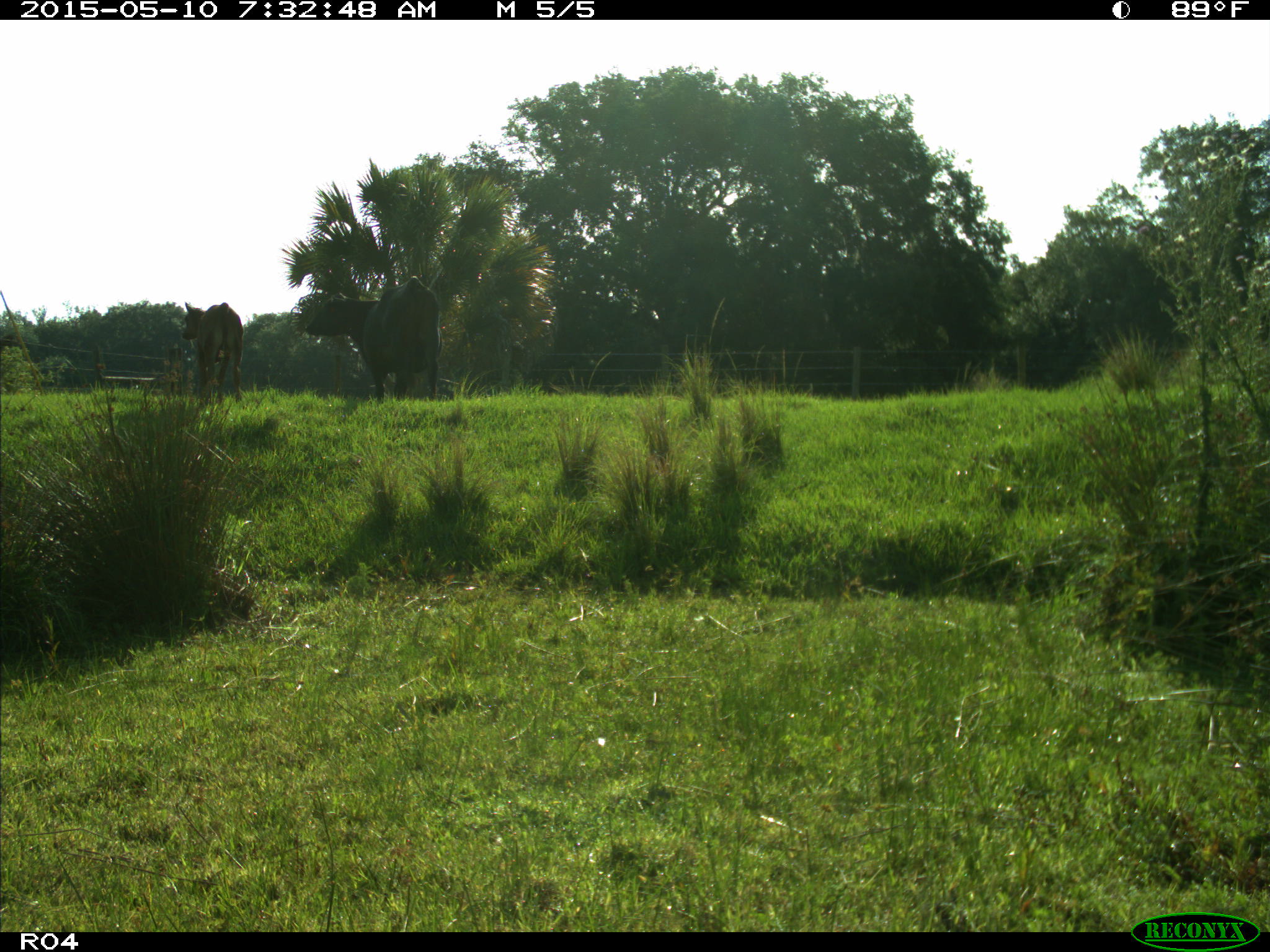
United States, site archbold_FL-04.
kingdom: Animalia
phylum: Chordata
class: Mammalia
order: Artiodactyla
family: Bovidae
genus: Bos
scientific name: Bos taurus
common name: domestic cow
Bos taurus (domestic cow).